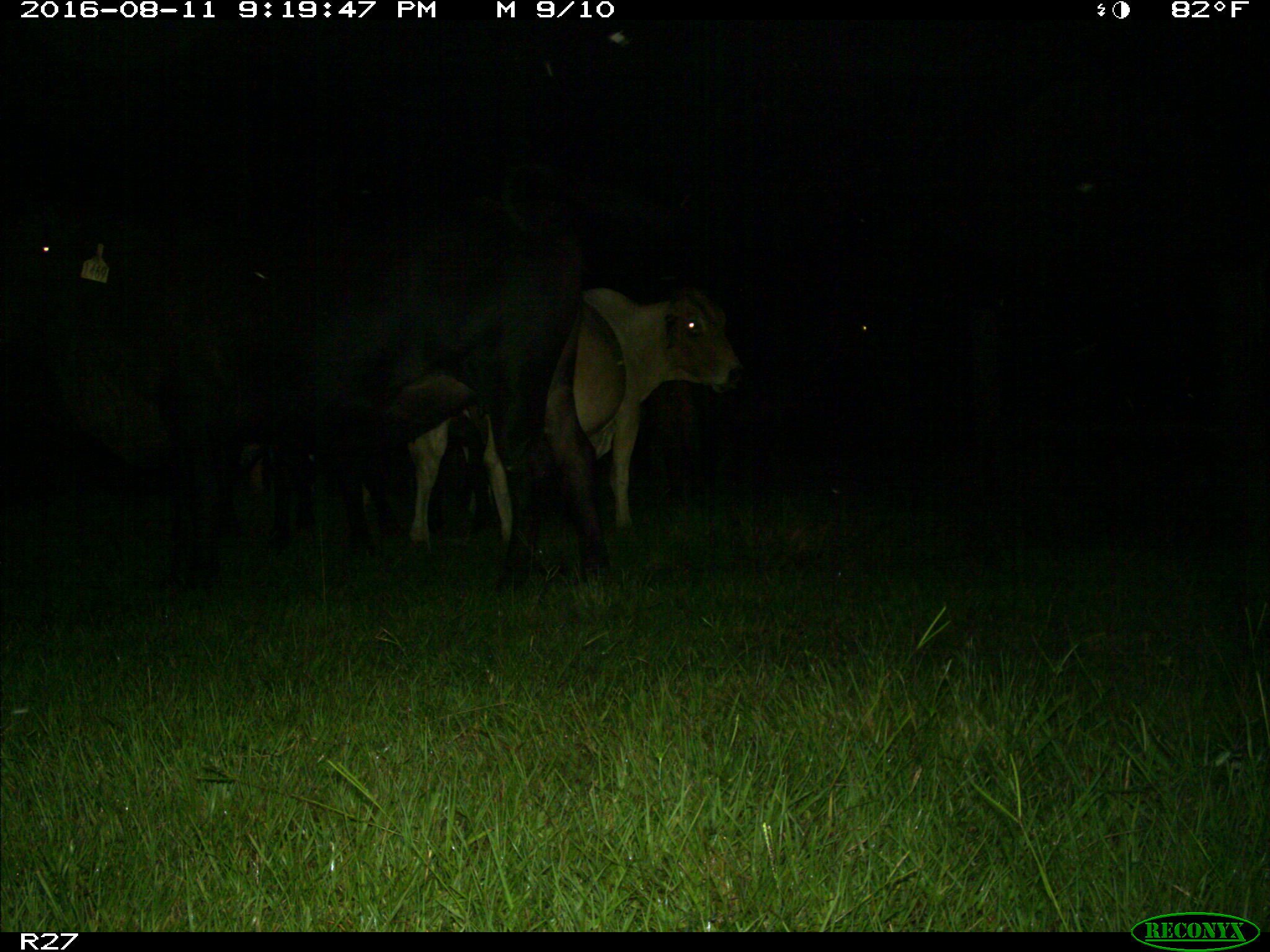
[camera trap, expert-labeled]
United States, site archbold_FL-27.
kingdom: Animalia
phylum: Chordata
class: Mammalia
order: Artiodactyla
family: Bovidae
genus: Bos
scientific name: Bos taurus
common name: domestic cow